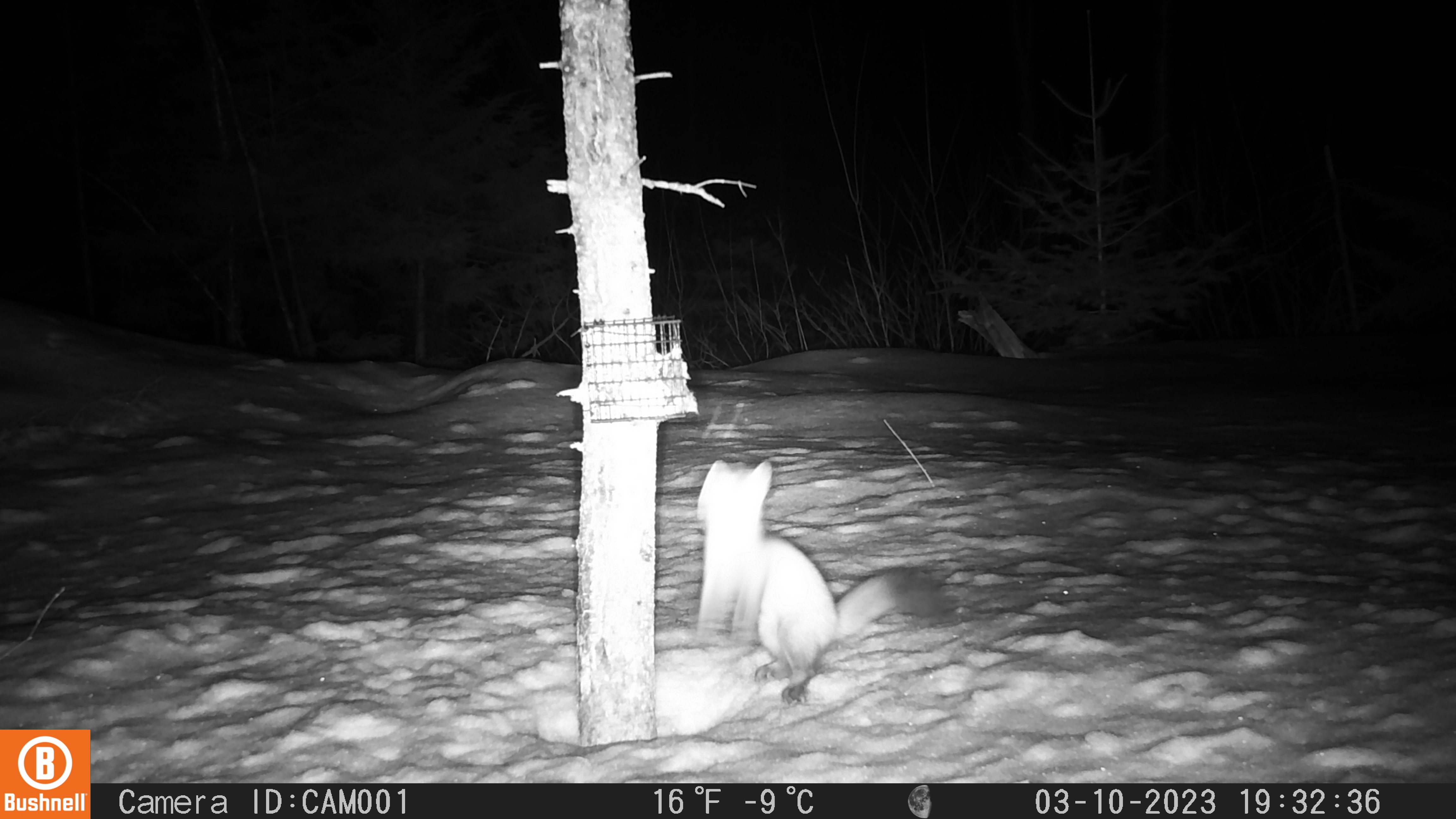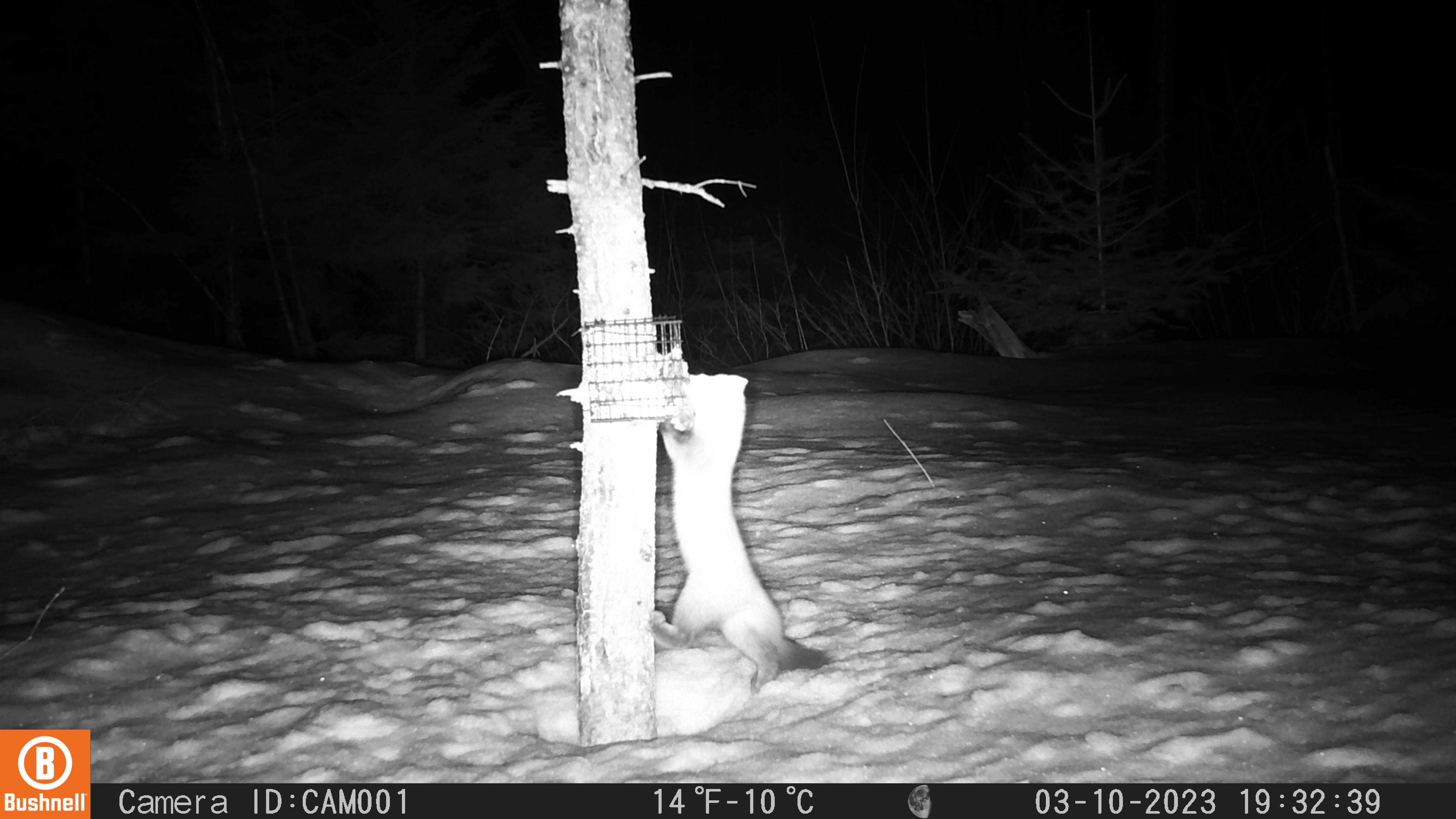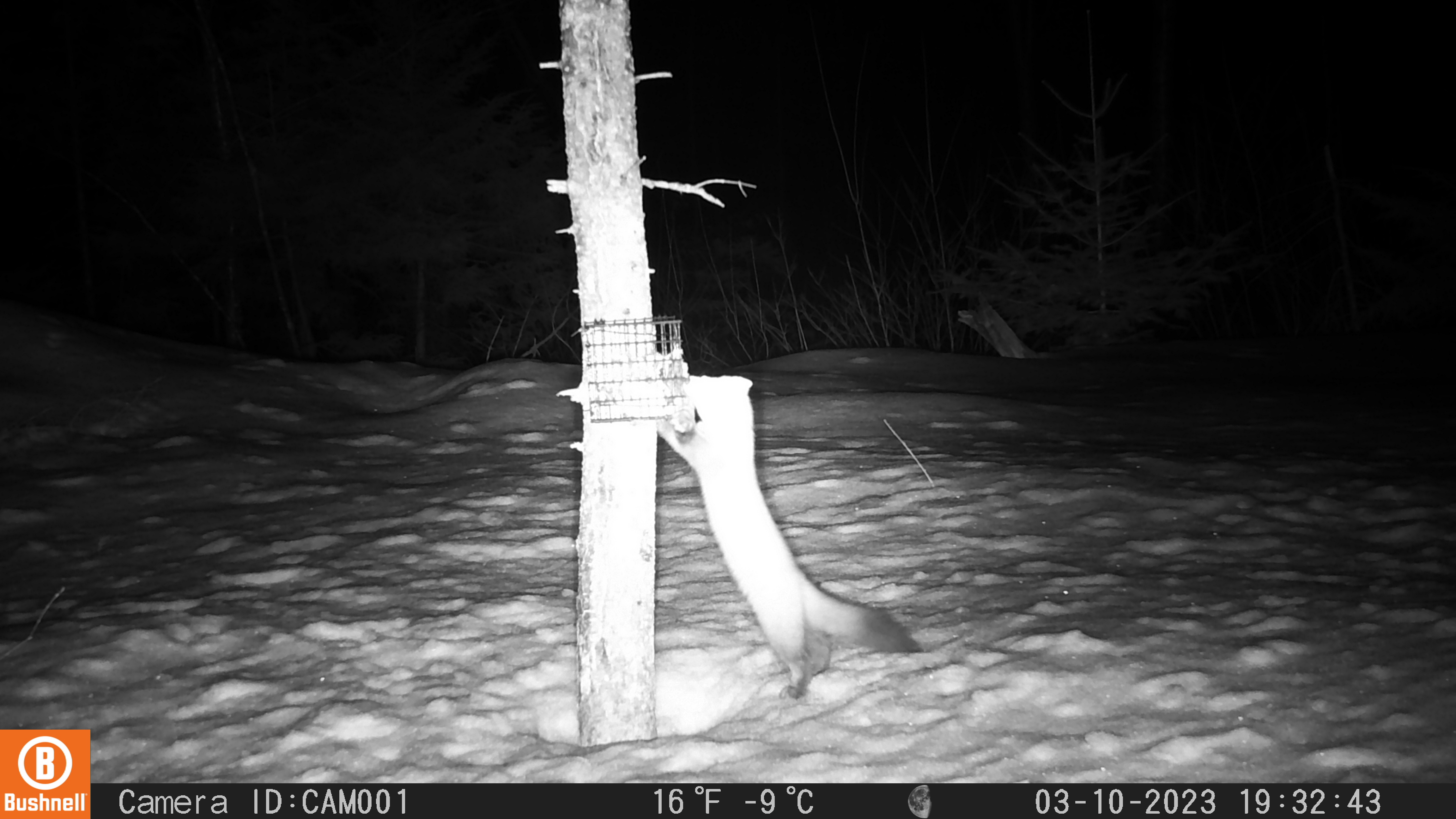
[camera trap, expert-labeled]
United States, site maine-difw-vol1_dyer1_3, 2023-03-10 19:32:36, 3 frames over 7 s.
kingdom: Animalia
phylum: Chordata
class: Mammalia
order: Carnivora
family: Mustelidae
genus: Martes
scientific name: Martes americana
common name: american marten